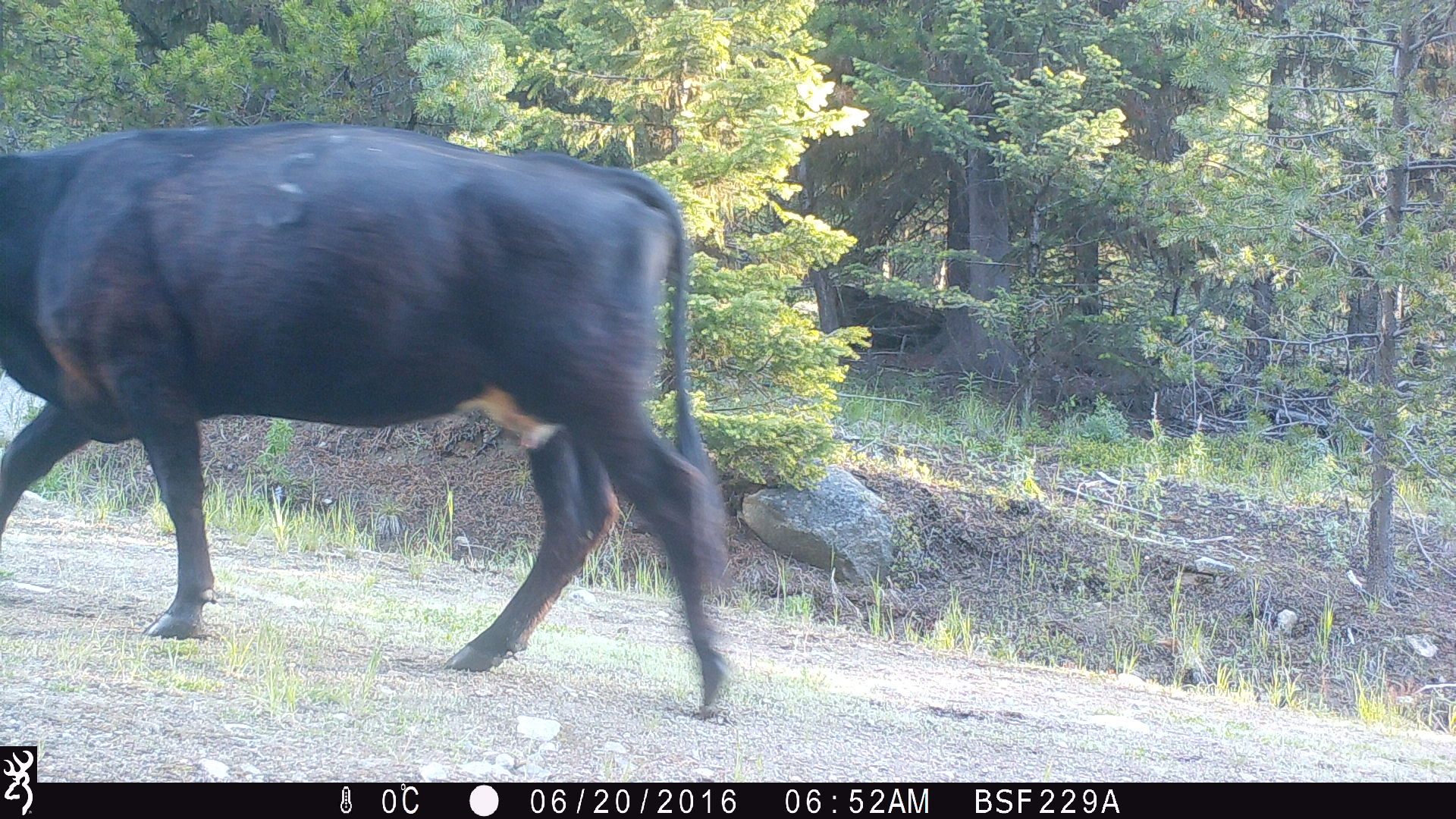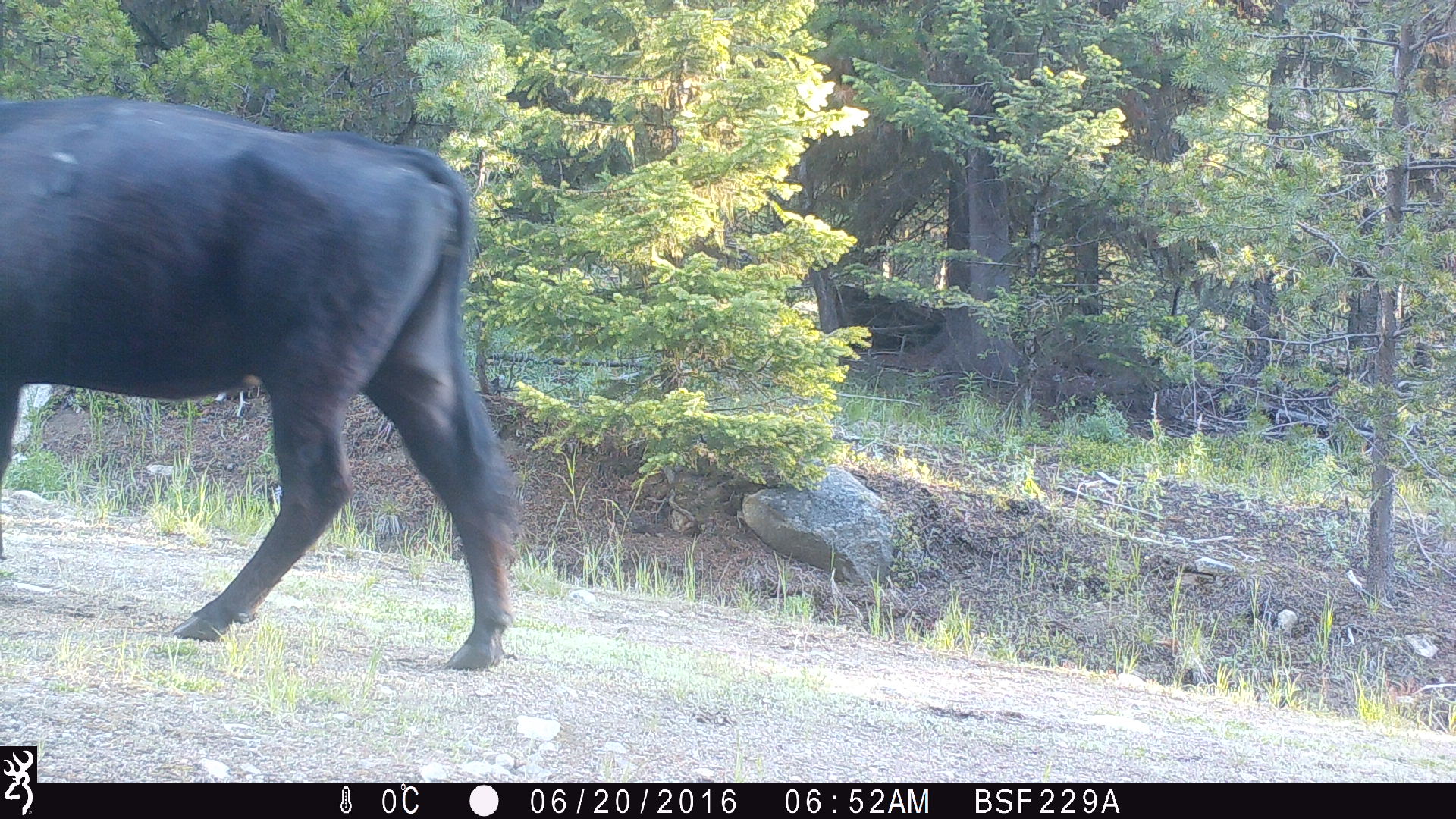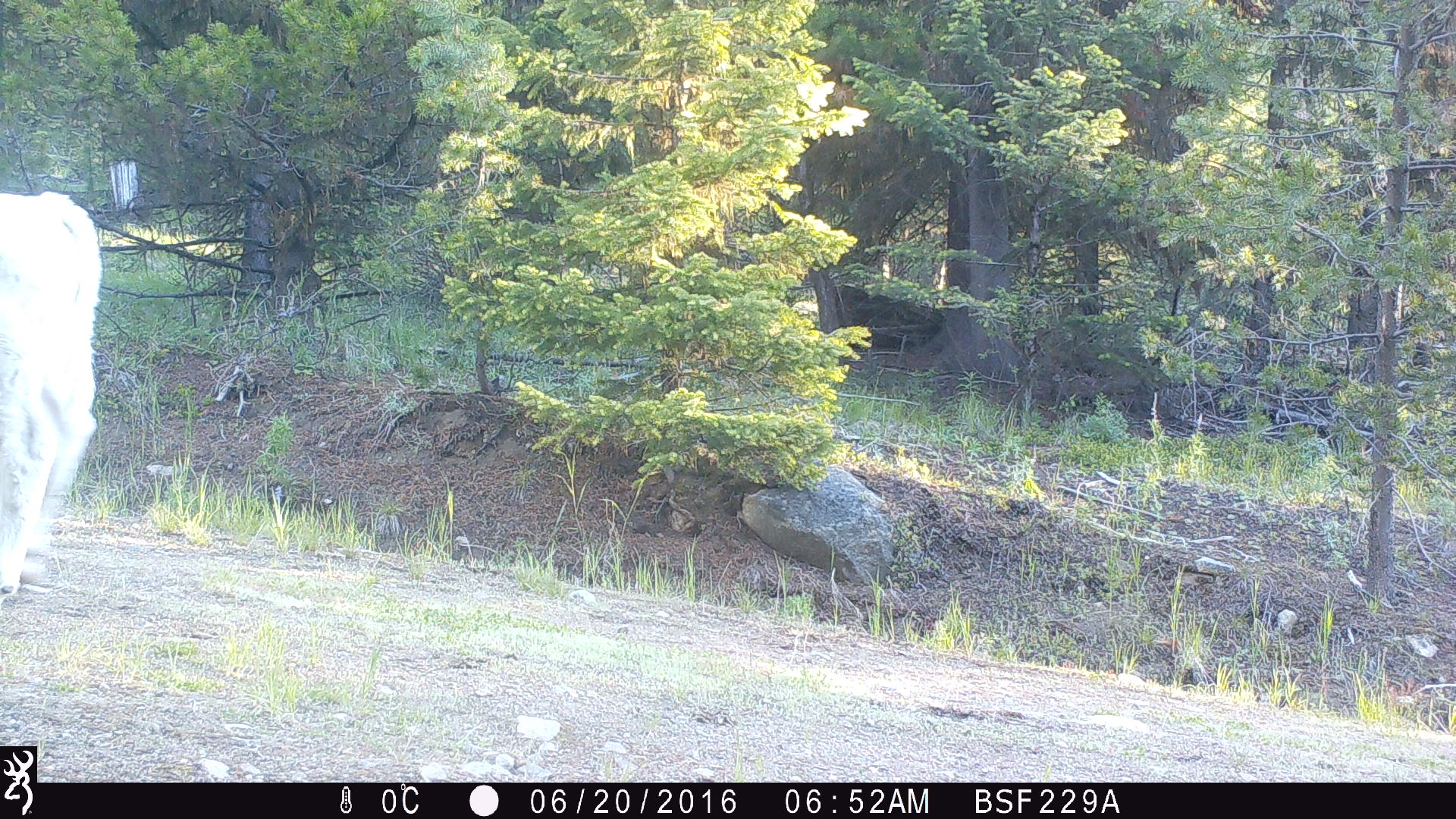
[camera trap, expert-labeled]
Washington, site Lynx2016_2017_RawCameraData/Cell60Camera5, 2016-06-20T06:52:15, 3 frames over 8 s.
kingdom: Animalia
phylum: Chordata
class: Mammalia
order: Artiodactyla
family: Bovidae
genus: Bos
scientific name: Bos taurus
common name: domestic cattle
Domestic cattle (Bos taurus). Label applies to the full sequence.